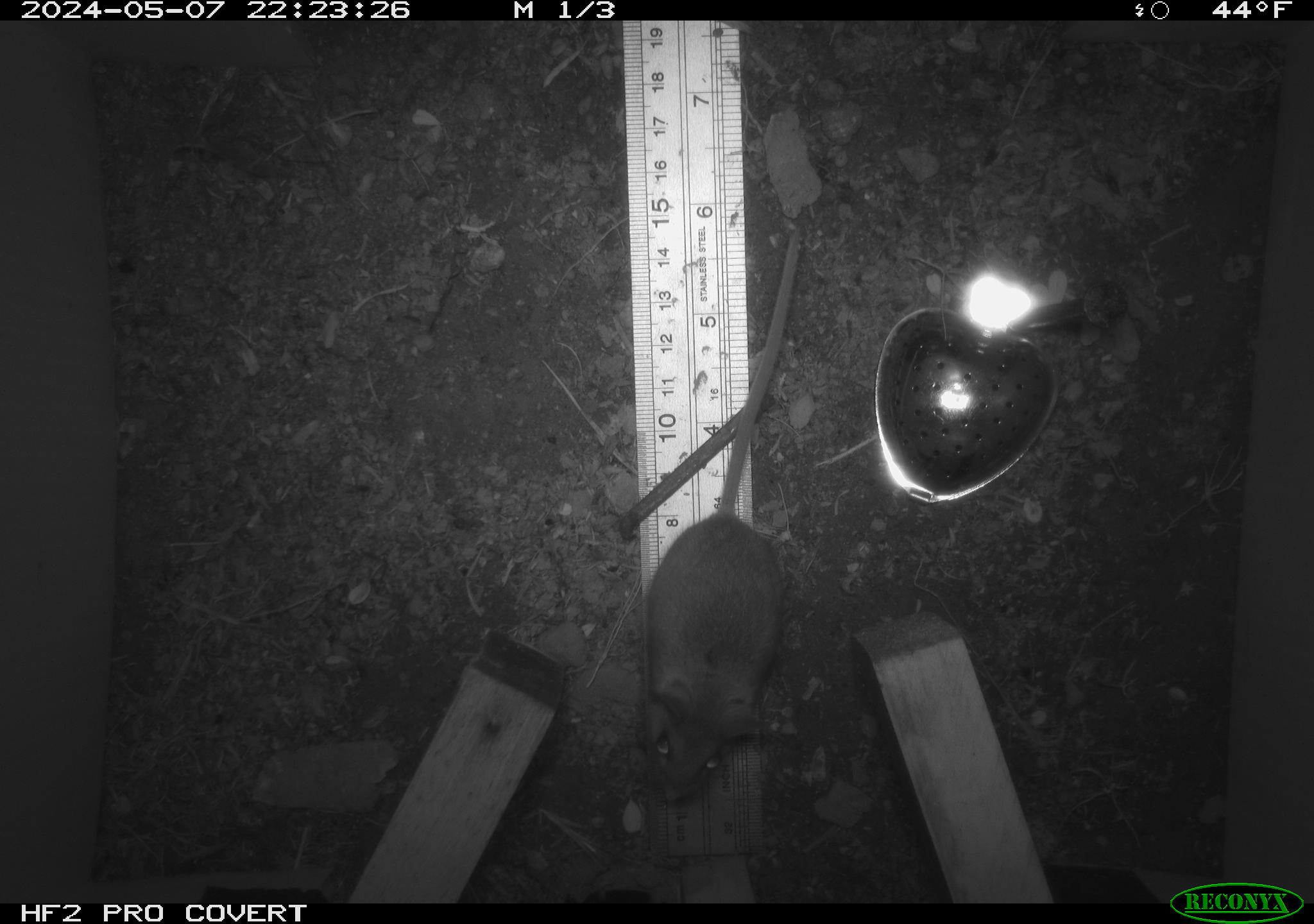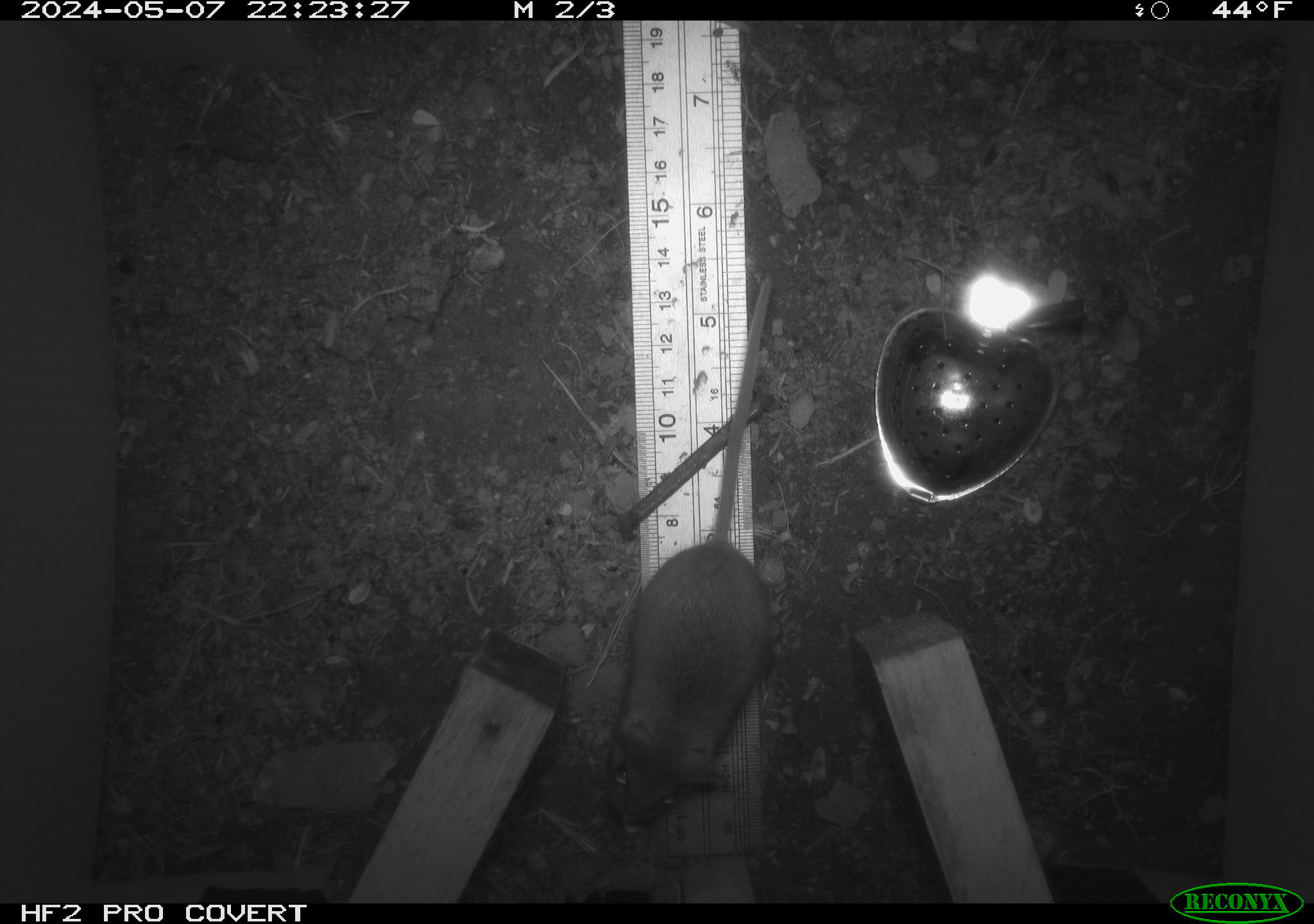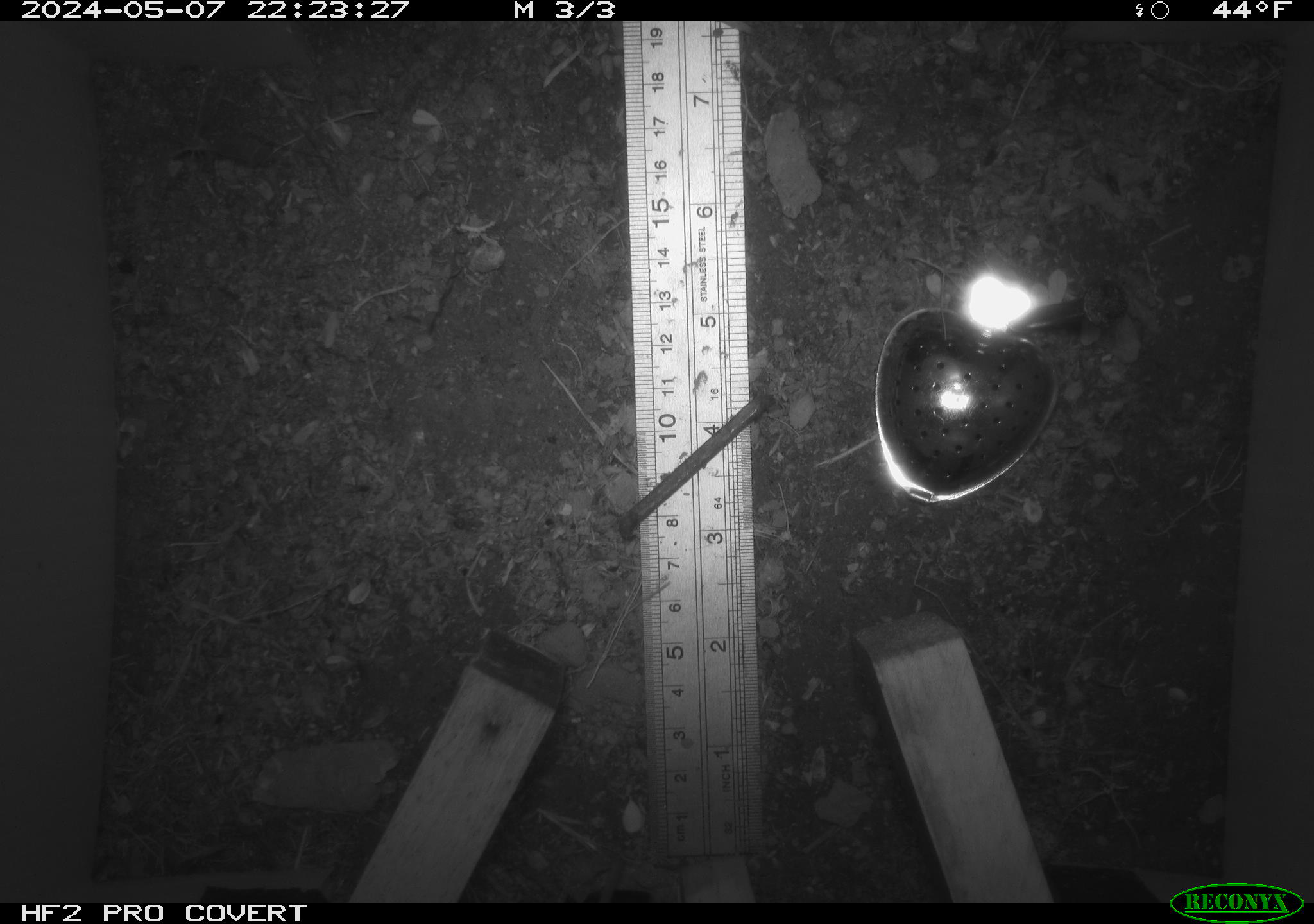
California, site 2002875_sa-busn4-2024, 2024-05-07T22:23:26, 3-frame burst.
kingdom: Animalia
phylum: Chordata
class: Mammalia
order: Rodentia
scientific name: Rodentia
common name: rodent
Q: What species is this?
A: Rodent (Rodentia).